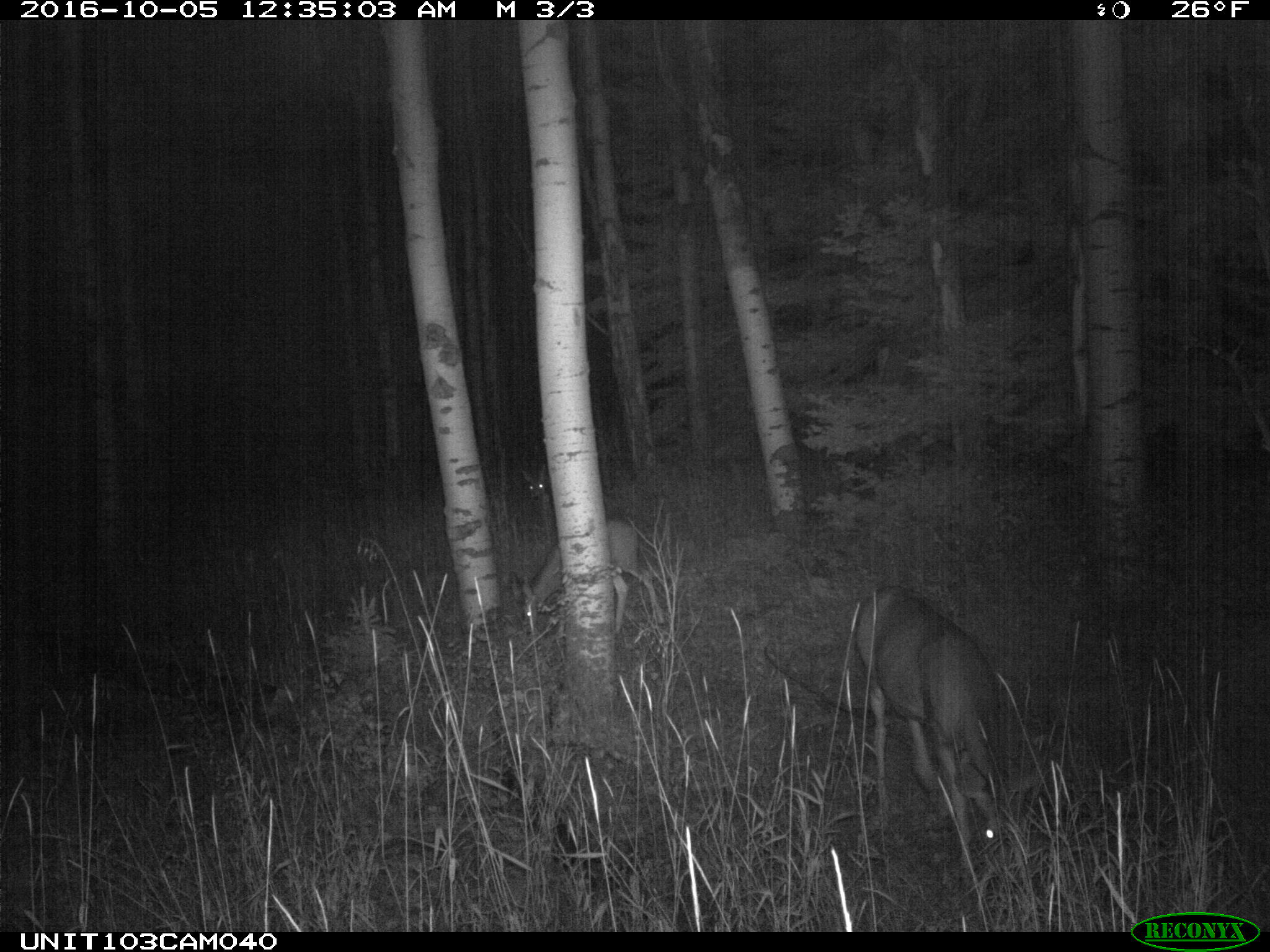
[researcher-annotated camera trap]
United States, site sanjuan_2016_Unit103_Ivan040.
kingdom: Animalia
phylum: Chordata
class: Mammalia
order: Artiodactyla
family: Cervidae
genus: Odocoileus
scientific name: Odocoileus hemionus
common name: mule deer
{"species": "Odocoileus hemionus (mule deer)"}